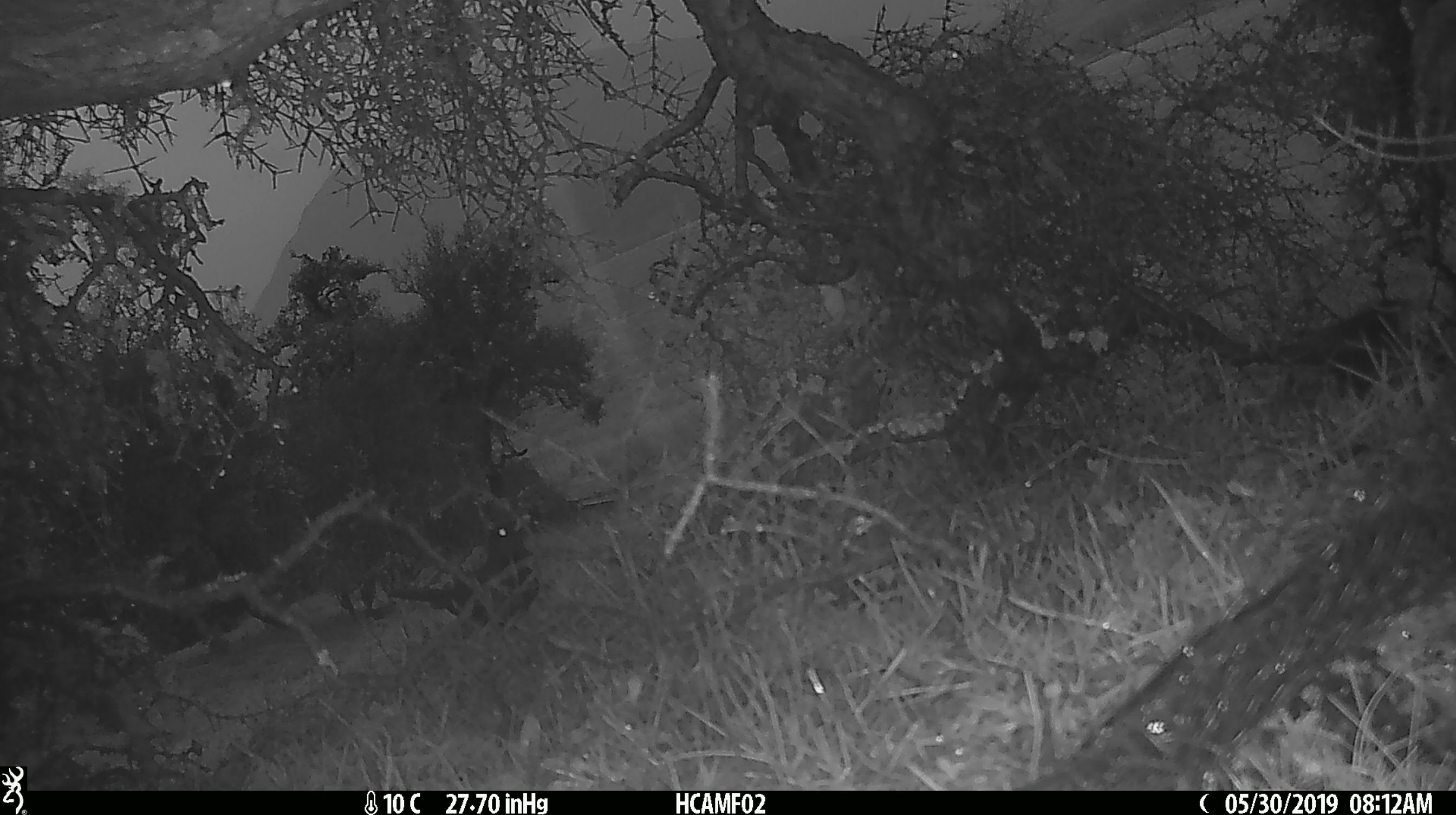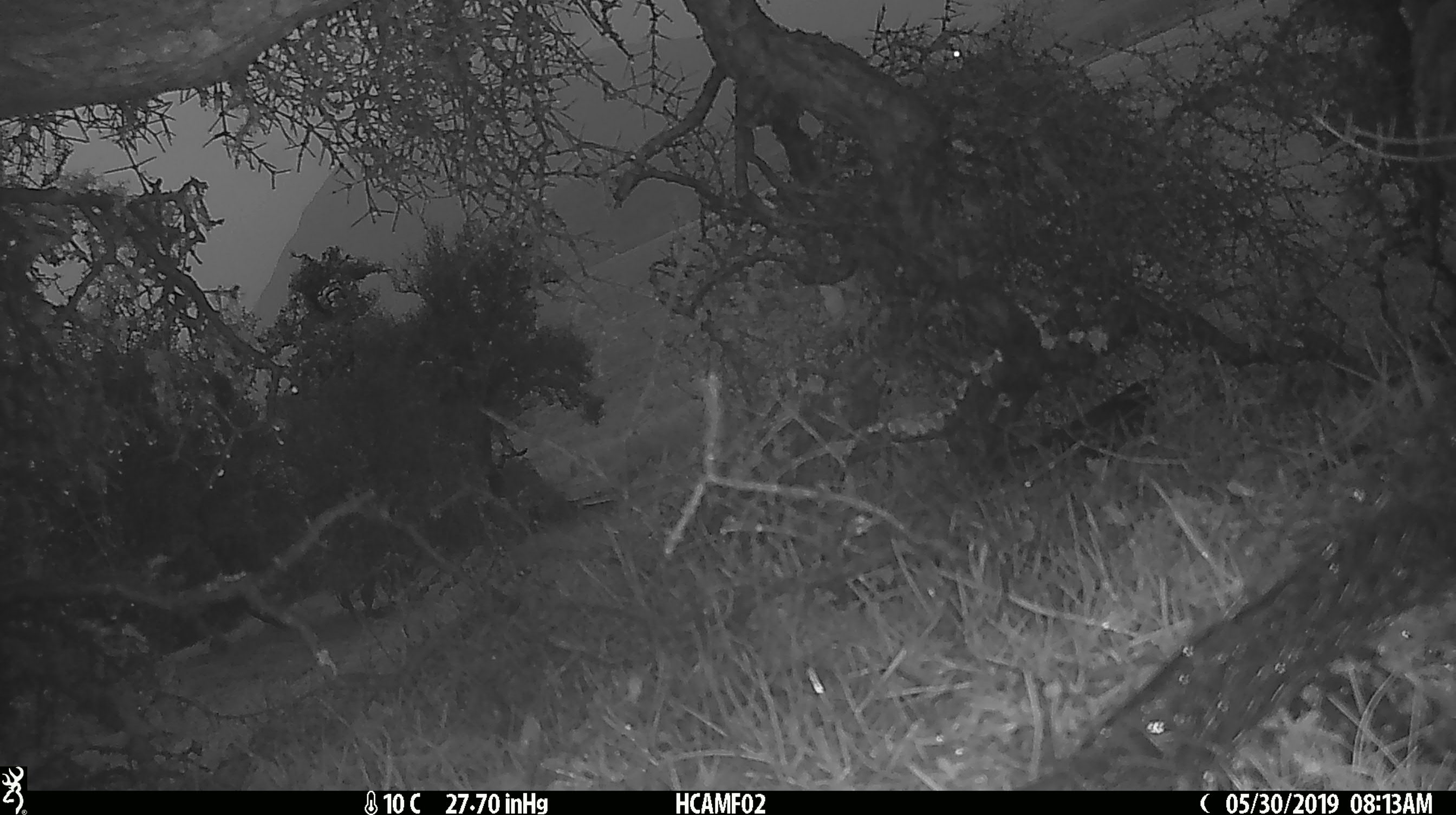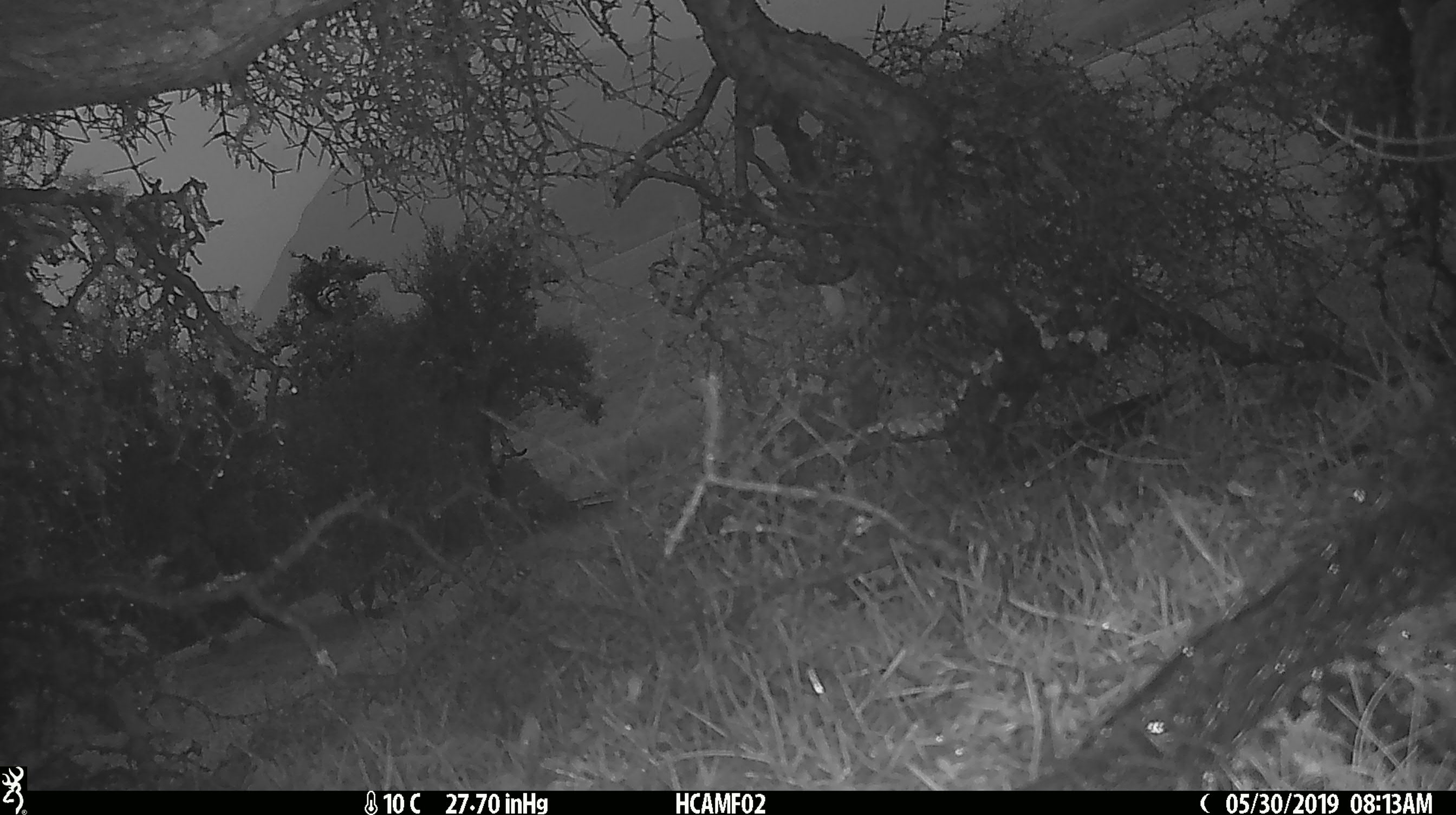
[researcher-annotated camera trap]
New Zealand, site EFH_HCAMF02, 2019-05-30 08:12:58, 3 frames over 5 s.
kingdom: Animalia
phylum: Chordata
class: Aves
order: Passeriformes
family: Turdidae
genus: Turdus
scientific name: Turdus merula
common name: eurasian blackbird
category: blackbird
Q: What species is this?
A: Blackbird (eurasian blackbird) (Turdus merula).